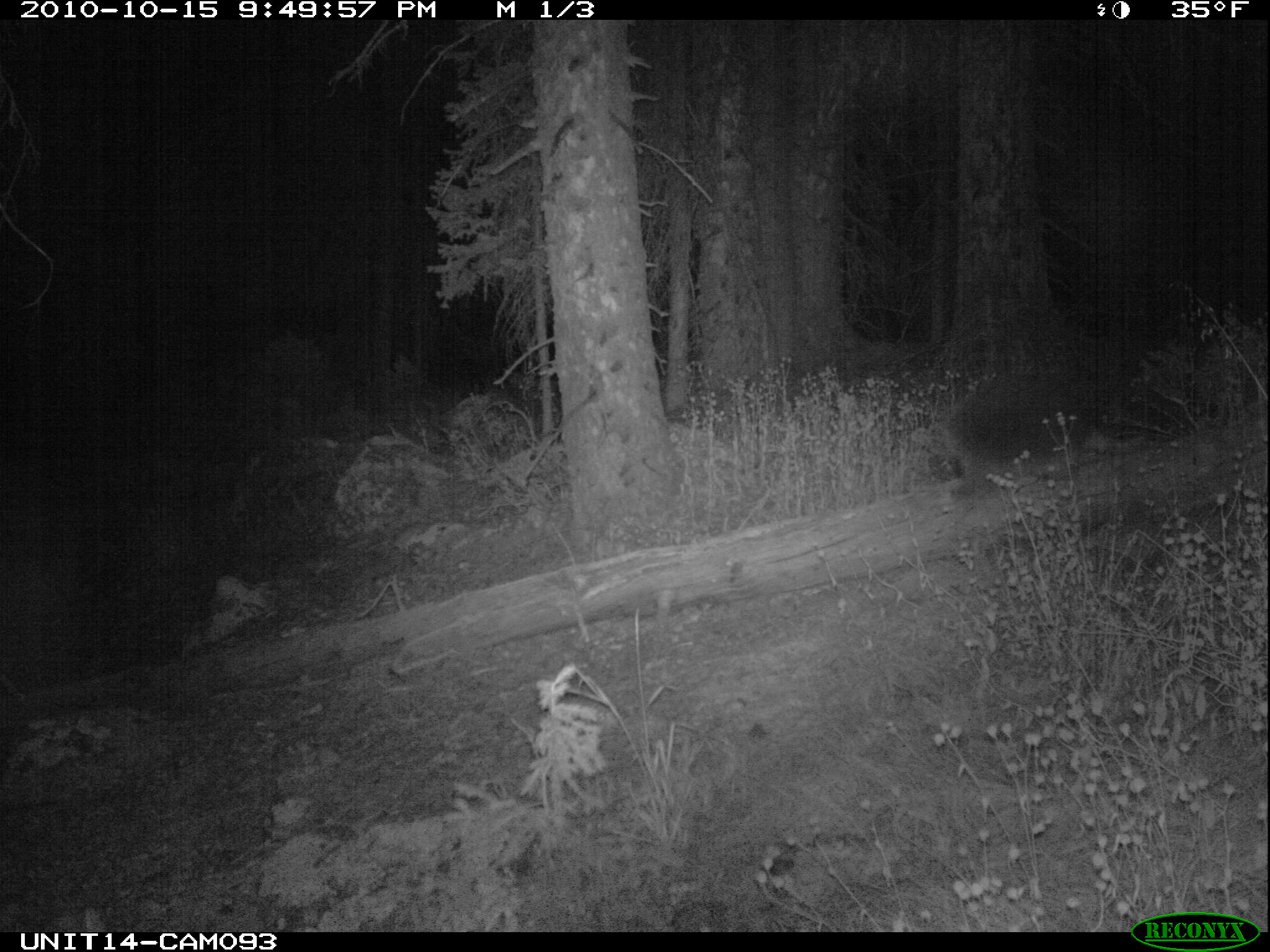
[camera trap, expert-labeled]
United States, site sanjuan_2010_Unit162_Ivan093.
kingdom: Animalia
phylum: Chordata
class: Mammalia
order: Rodentia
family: Erethizontidae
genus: Erethizon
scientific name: Erethizon dorsatum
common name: north american porcupine